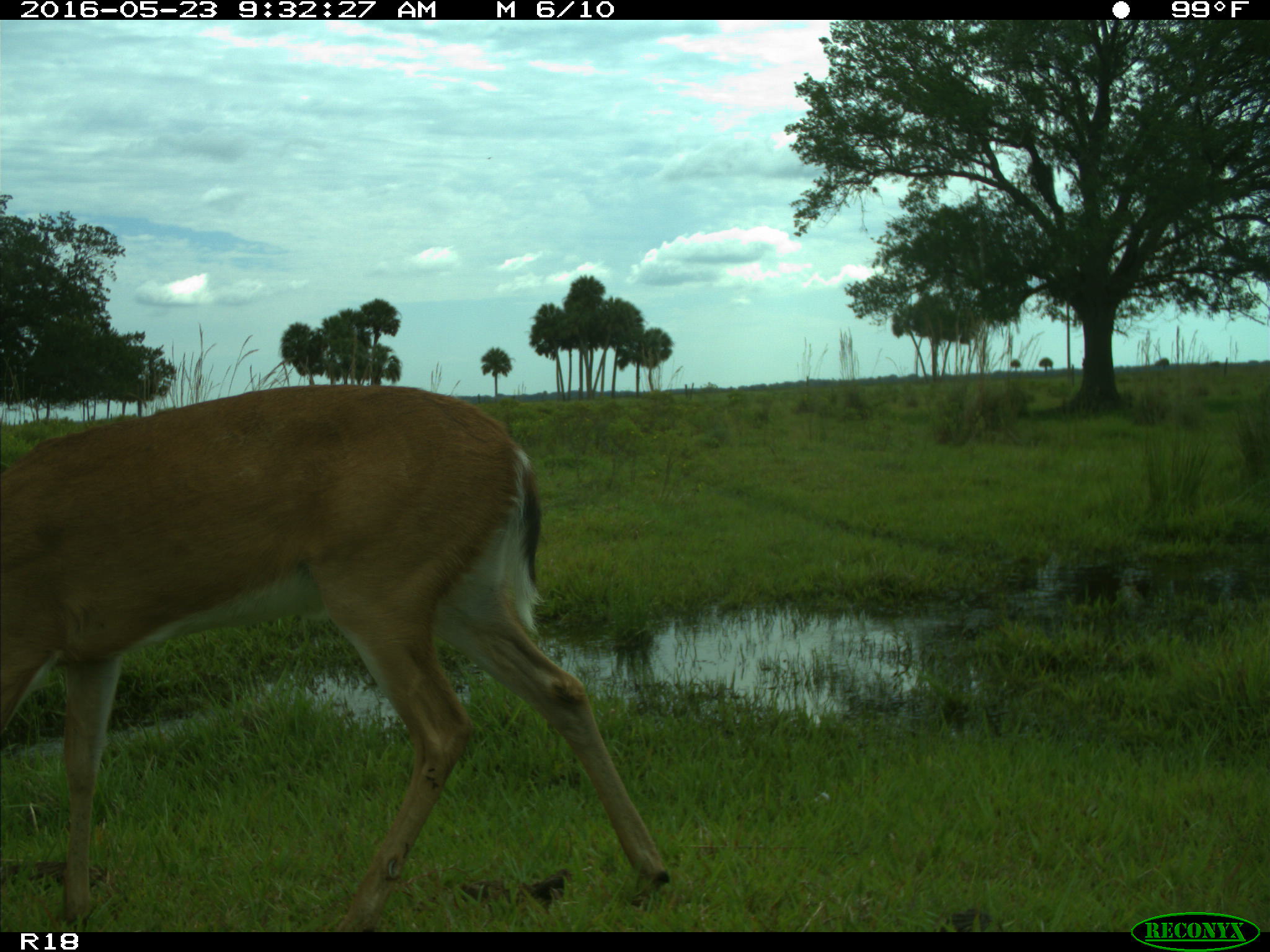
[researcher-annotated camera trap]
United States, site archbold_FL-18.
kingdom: Animalia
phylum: Chordata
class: Mammalia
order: Artiodactyla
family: Cervidae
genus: Odocoileus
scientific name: Odocoileus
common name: deer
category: unidentified deer